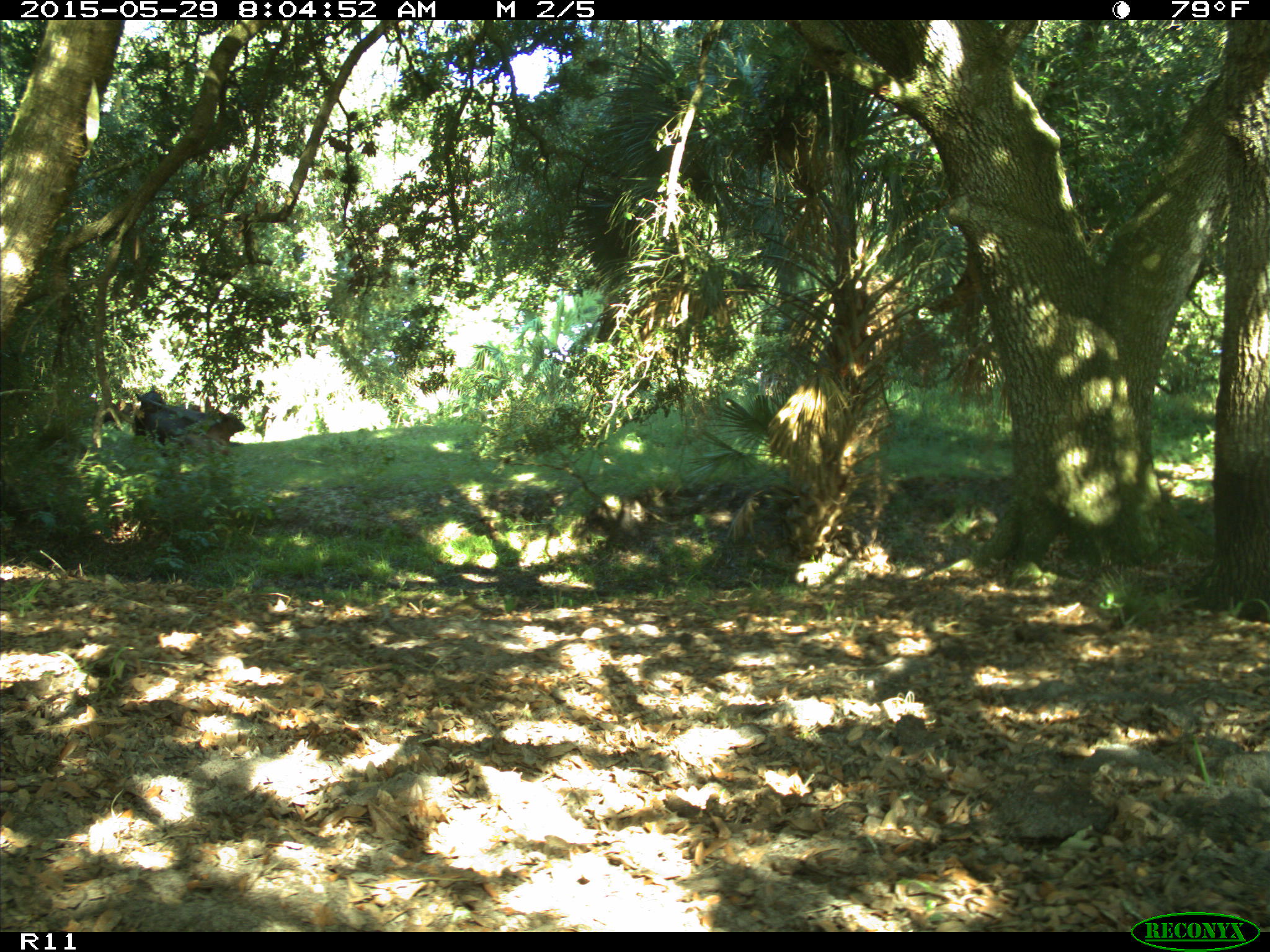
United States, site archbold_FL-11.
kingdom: Animalia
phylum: Chordata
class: Mammalia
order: Artiodactyla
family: Bovidae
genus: Bos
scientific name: Bos taurus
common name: domestic cow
Bos taurus (domestic cow).